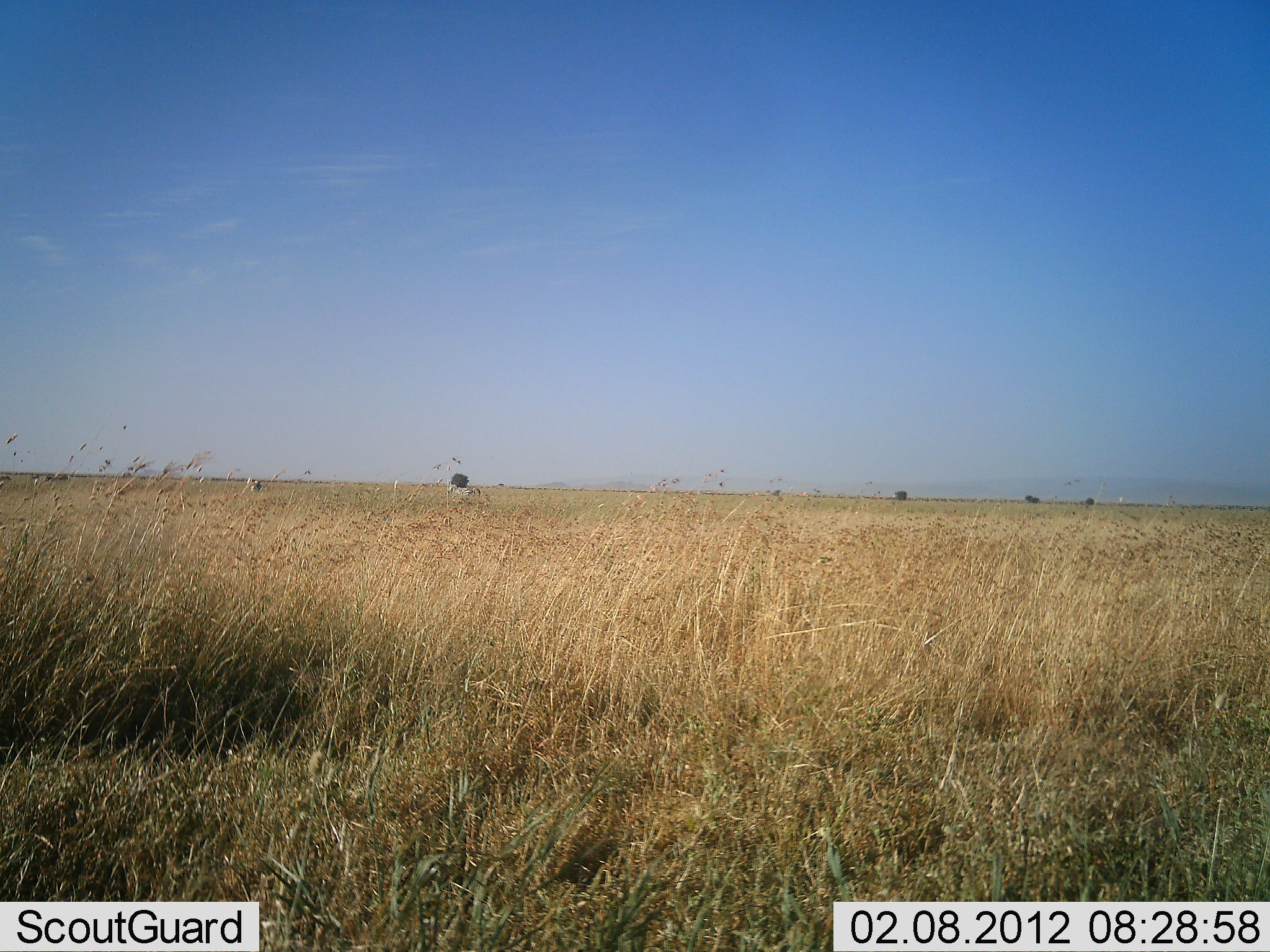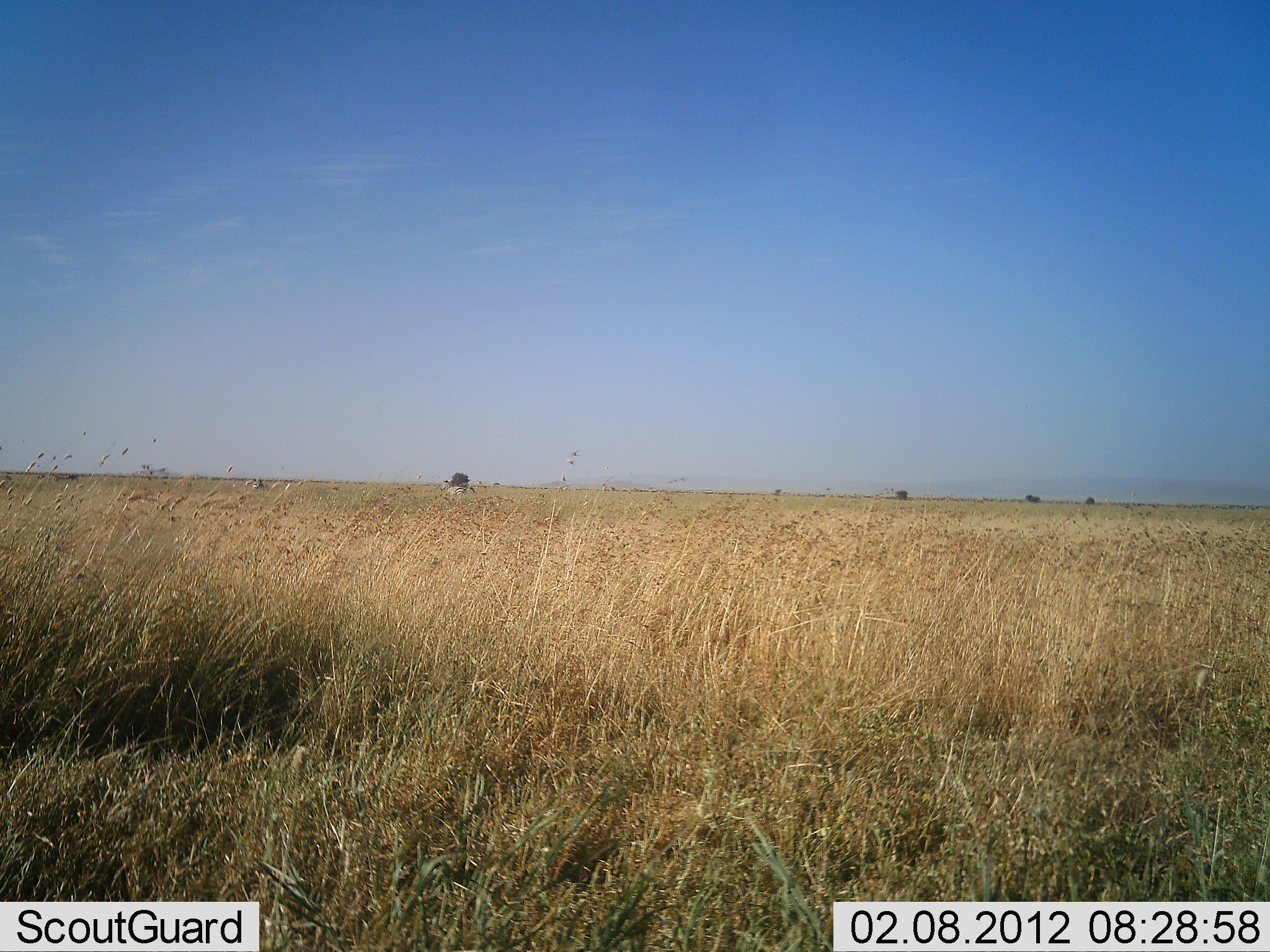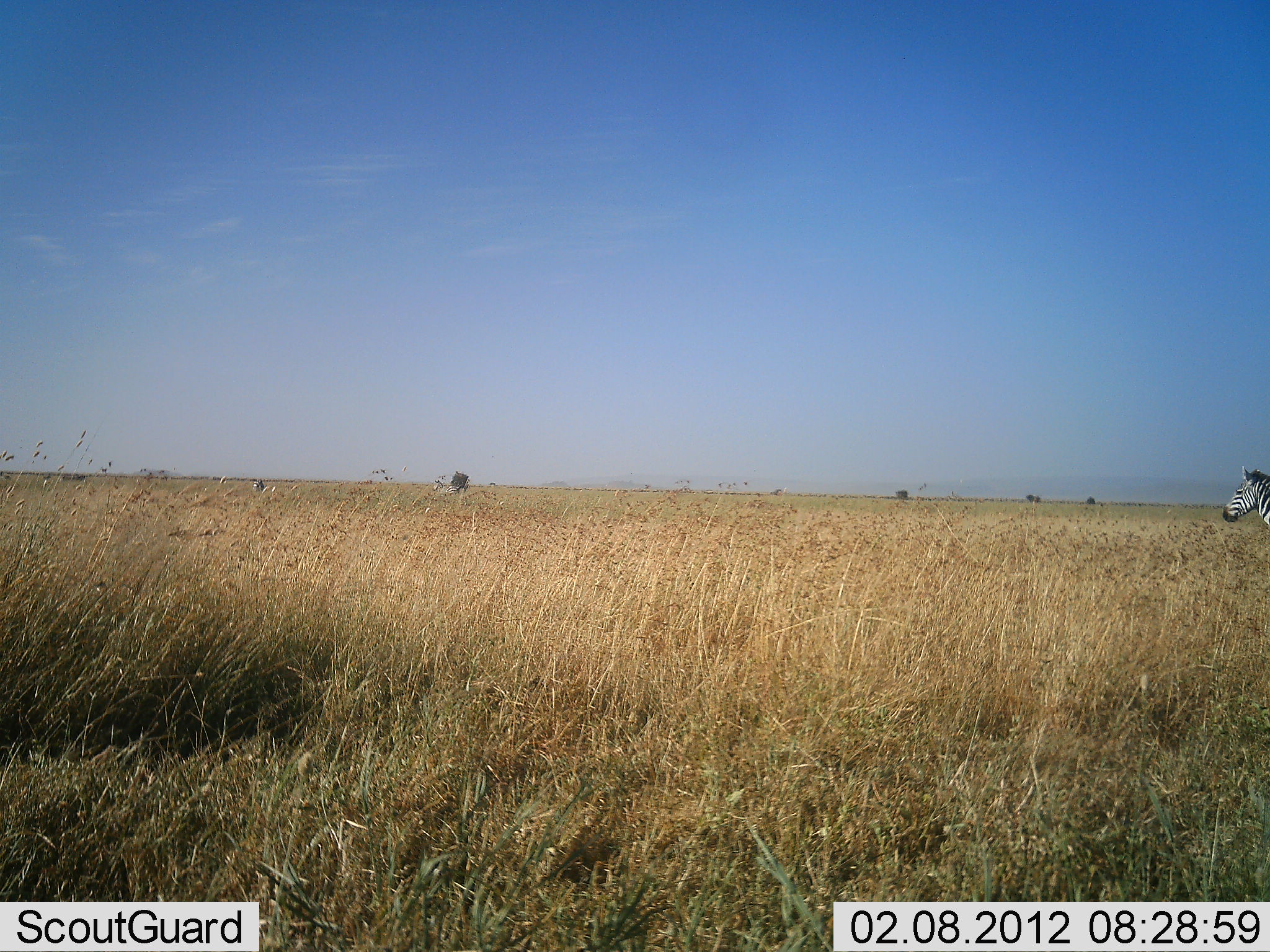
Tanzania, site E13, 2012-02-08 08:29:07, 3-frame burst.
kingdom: Animalia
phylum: Chordata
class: Mammalia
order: Perissodactyla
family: Equidae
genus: Equus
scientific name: Equus quagga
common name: plains zebra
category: zebra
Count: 1.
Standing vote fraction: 4%.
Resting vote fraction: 0%.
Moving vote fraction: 100%.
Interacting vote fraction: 0%.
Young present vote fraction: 0%.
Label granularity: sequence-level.